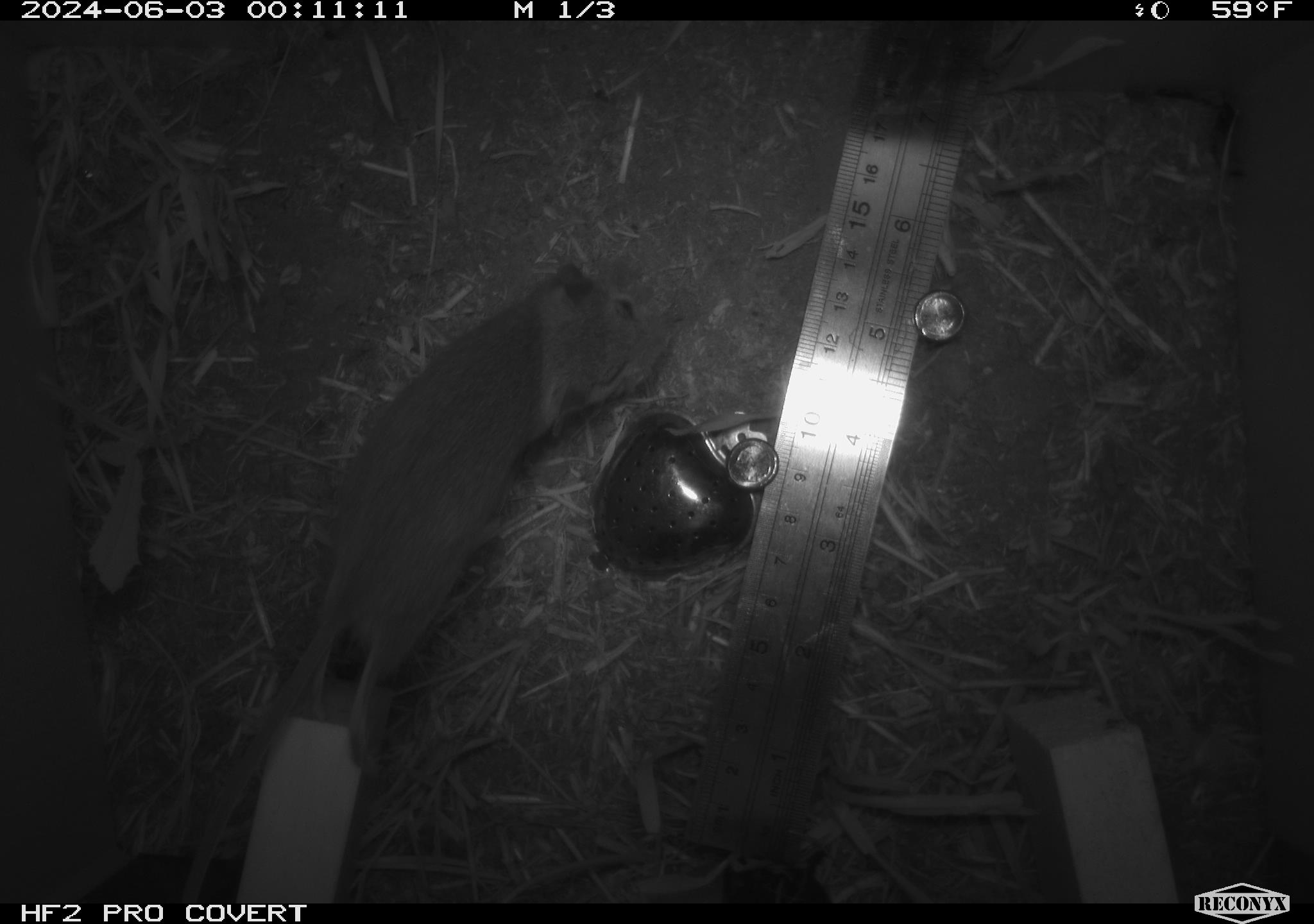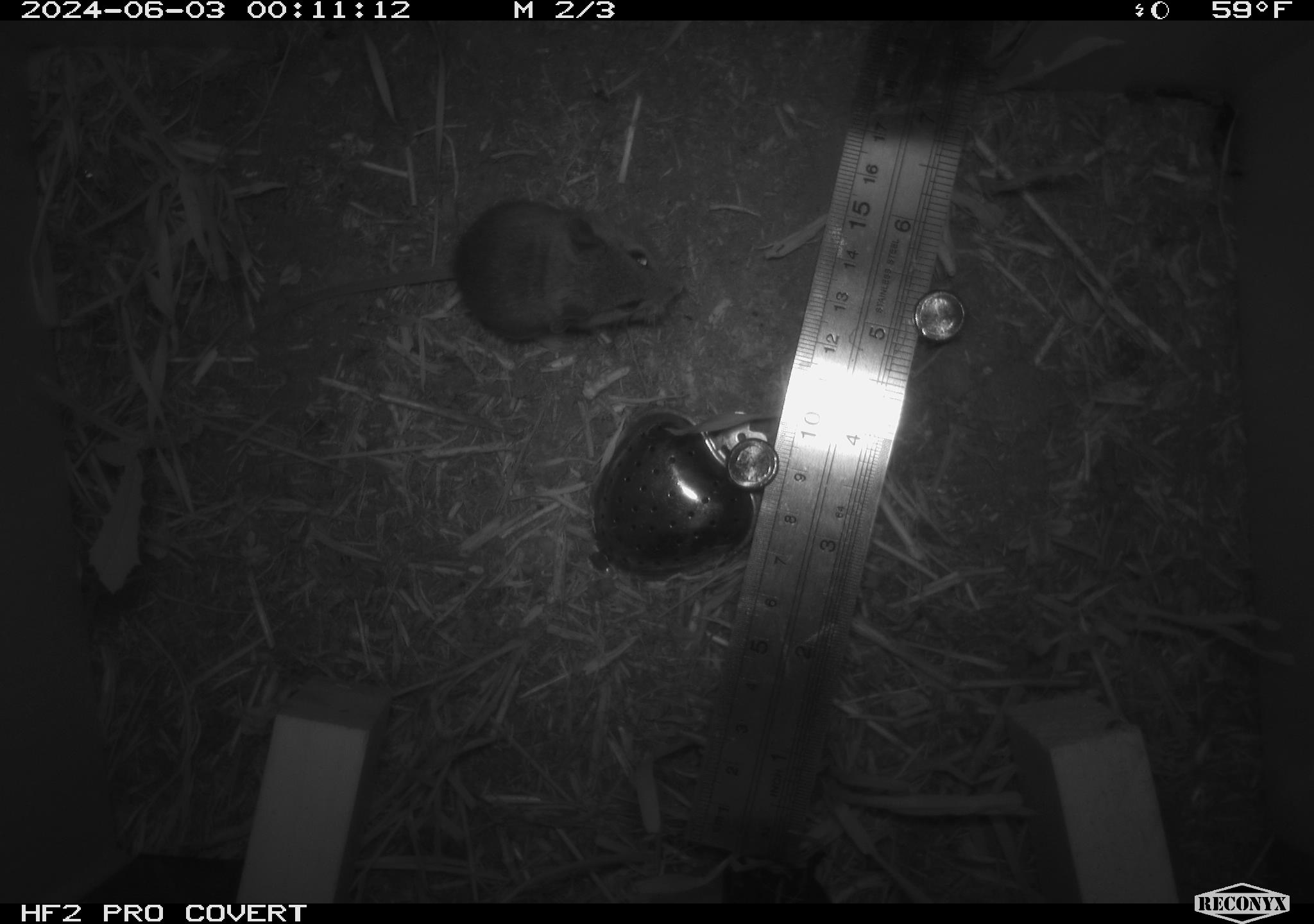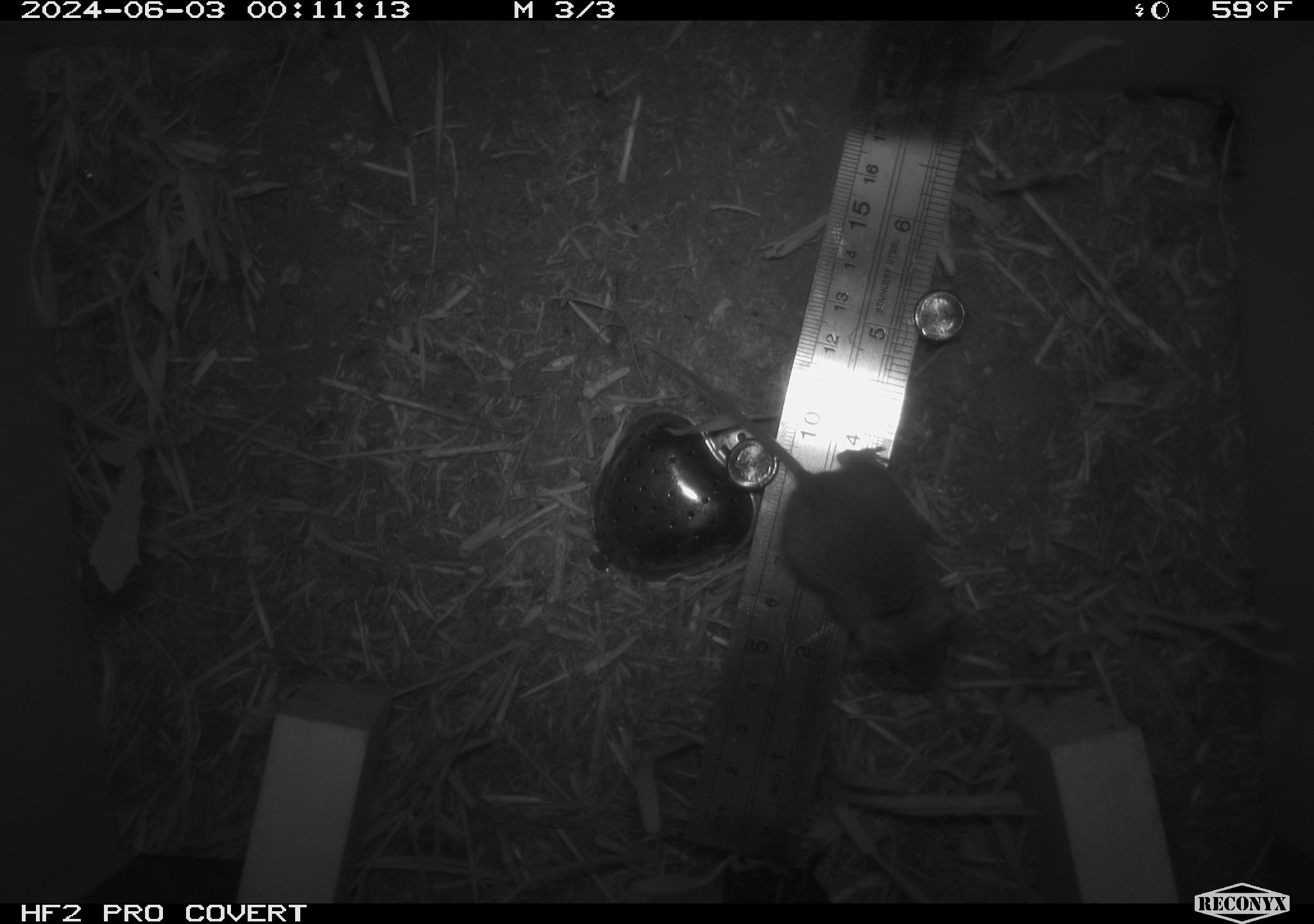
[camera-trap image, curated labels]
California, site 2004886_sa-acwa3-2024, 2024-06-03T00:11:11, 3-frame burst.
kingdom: Animalia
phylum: Chordata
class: Mammalia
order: Rodentia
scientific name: Rodentia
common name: mouse species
Mouse species (Rodentia).